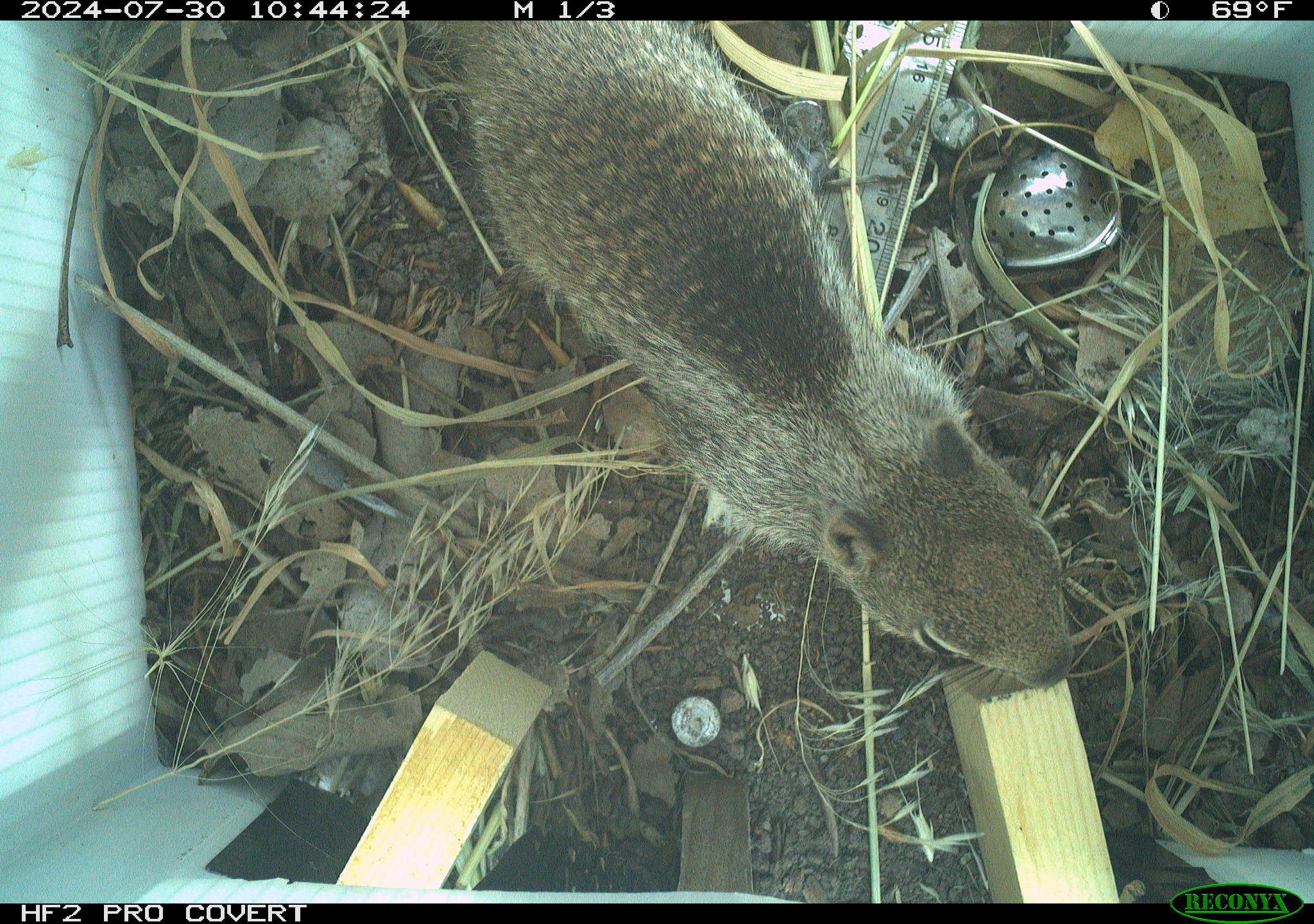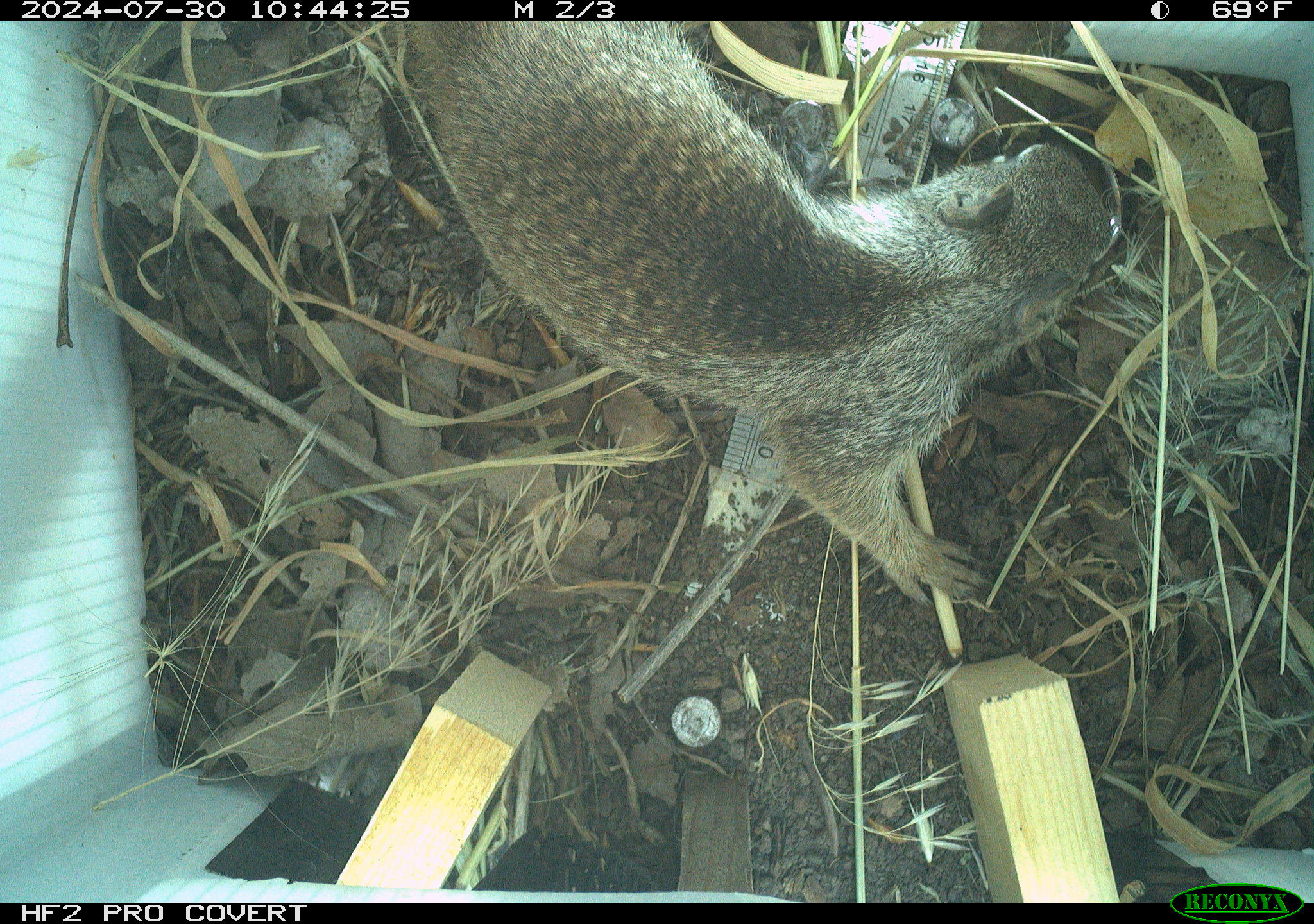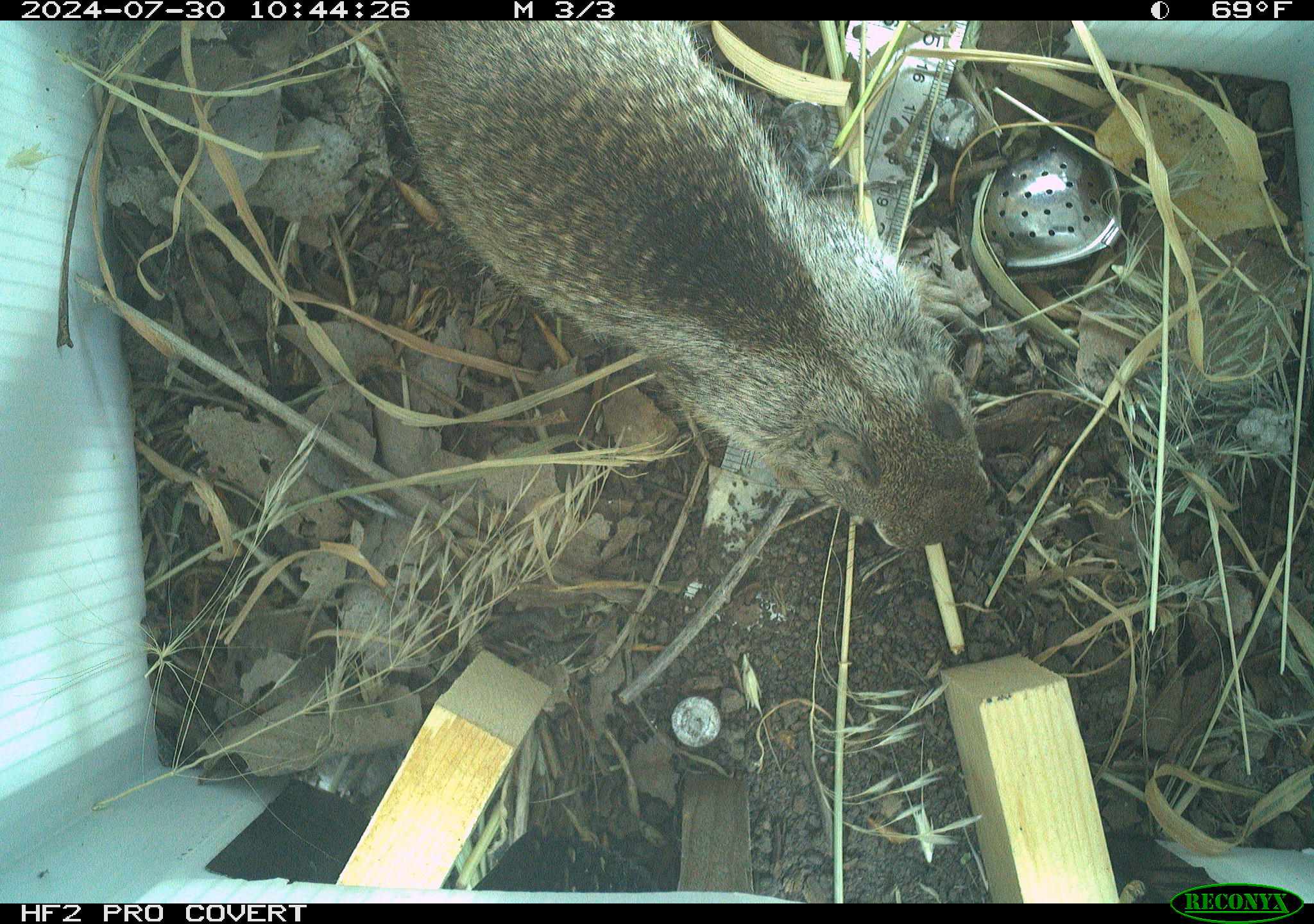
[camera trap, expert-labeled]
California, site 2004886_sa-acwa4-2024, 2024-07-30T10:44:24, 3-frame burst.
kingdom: Animalia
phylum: Chordata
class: Mammalia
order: Rodentia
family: Sciuridae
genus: Otospermophilus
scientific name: Otospermophilus beecheyi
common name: california ground squirrel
California ground squirrel (Otospermophilus beecheyi).